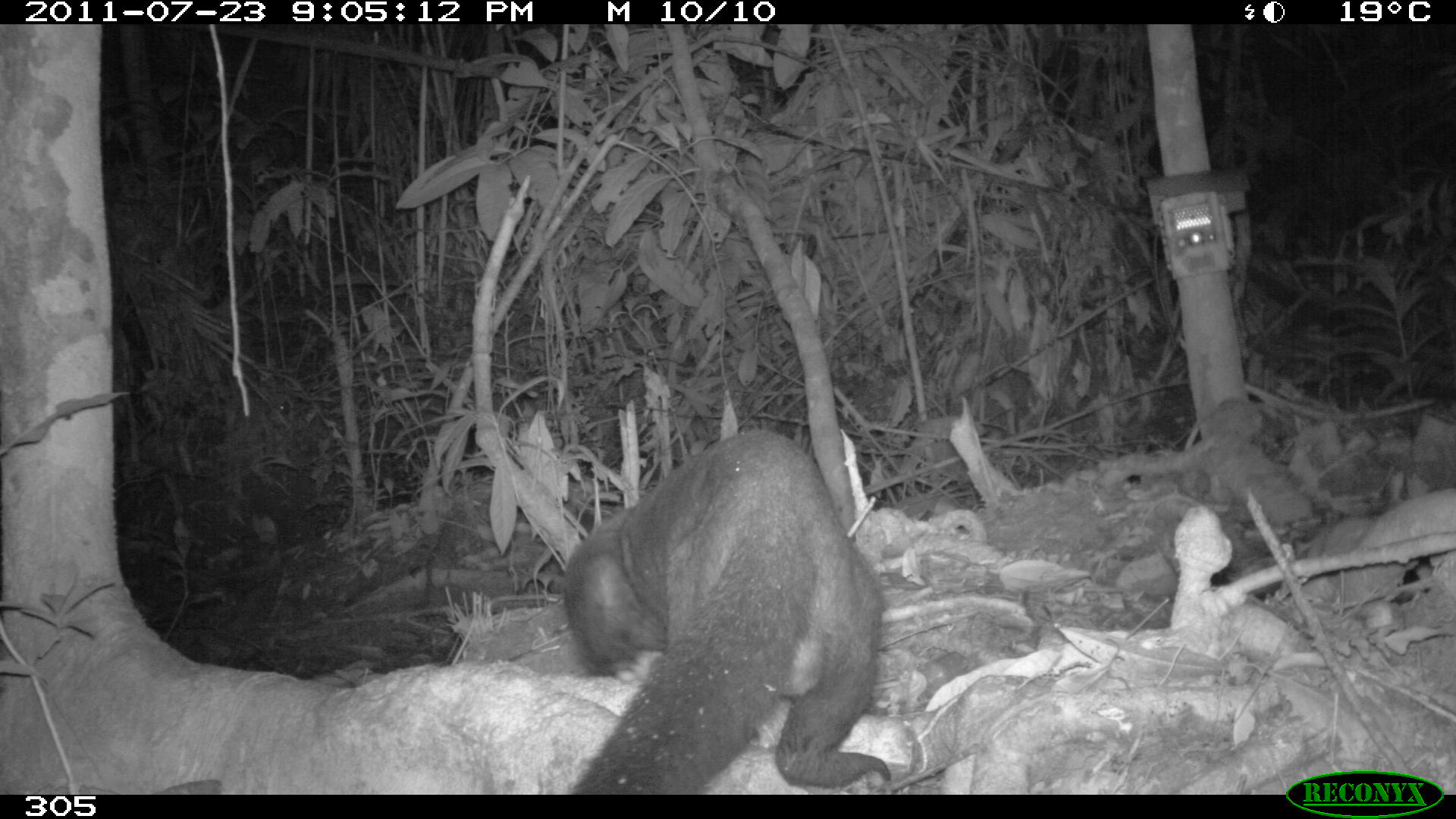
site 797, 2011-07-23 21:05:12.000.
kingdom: Animalia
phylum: Chordata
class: Mammalia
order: Carnivora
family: Mustelidae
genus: Eira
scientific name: Eira barbara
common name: tayra